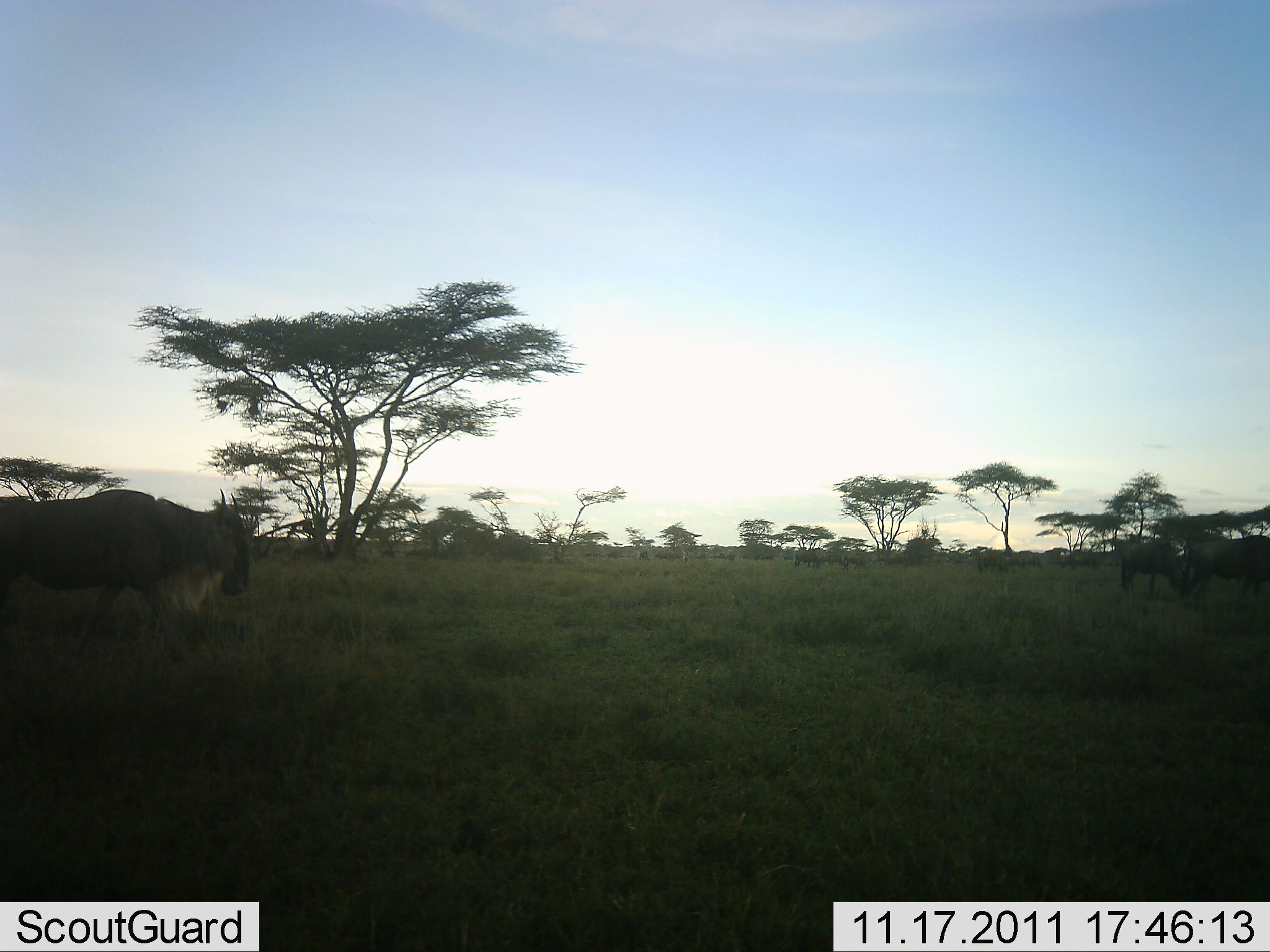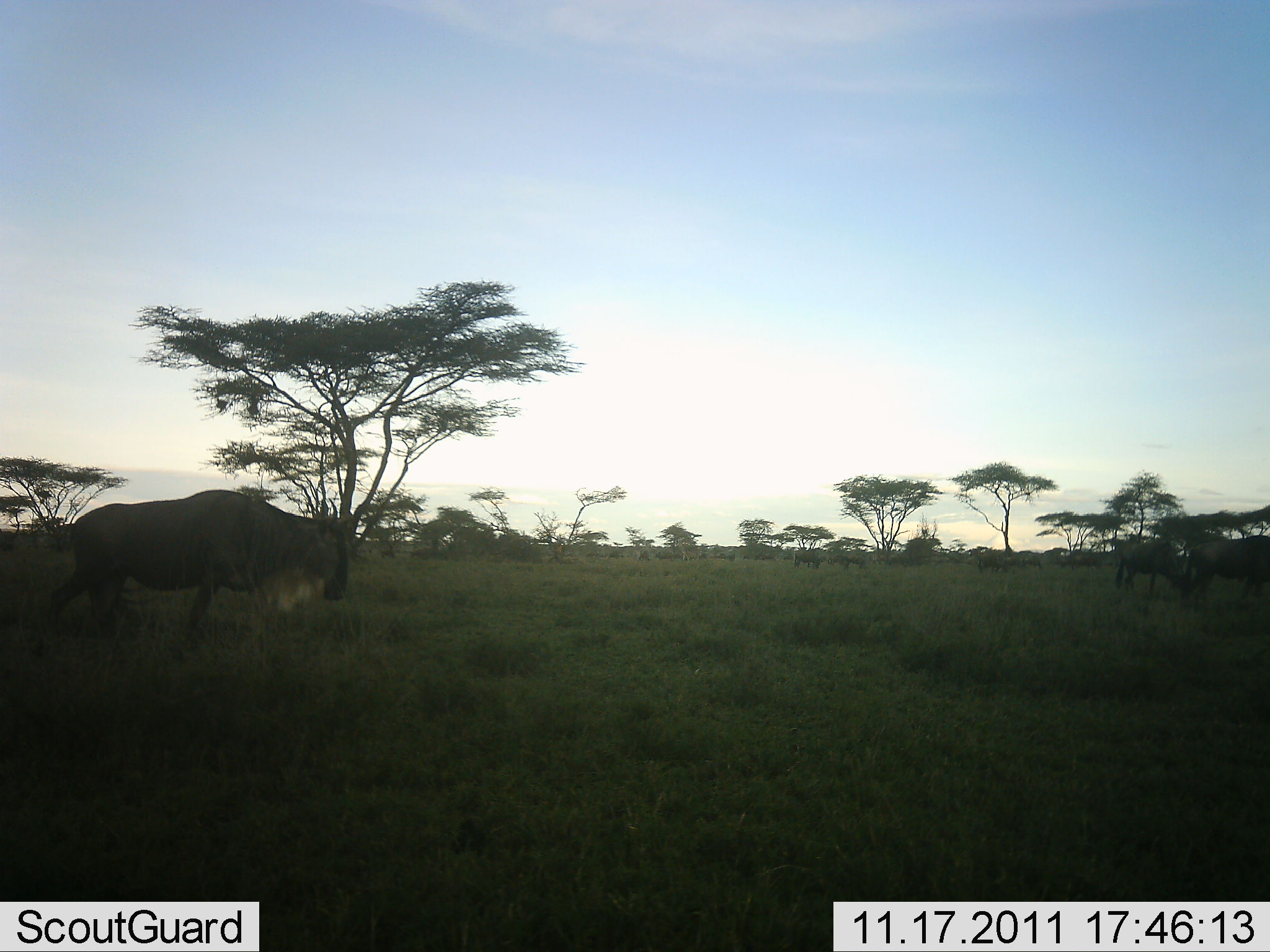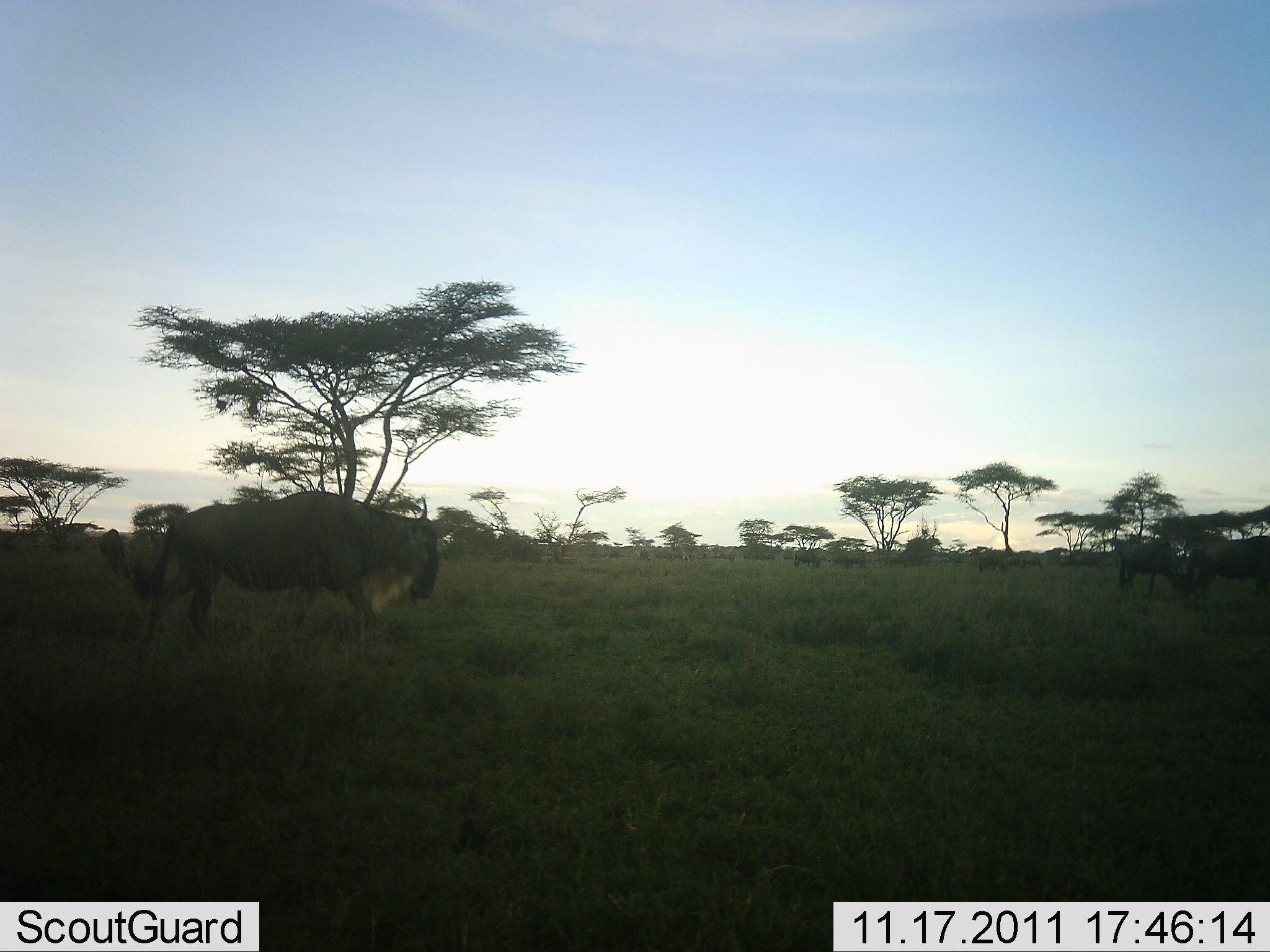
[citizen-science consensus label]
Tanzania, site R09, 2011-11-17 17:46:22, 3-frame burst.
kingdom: Animalia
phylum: Chordata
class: Mammalia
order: Artiodactyla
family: Bovidae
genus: Connochaetes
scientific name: Connochaetes taurinus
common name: blue wildebeest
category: wildebeest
Wildebeest (blue wildebeest) (Connochaetes taurinus), count 7. Behavior (volunteer vote fractions): standing 69%, resting 0%, moving 92%, interacting 8%. Young present (vote fraction): 0%. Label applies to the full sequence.